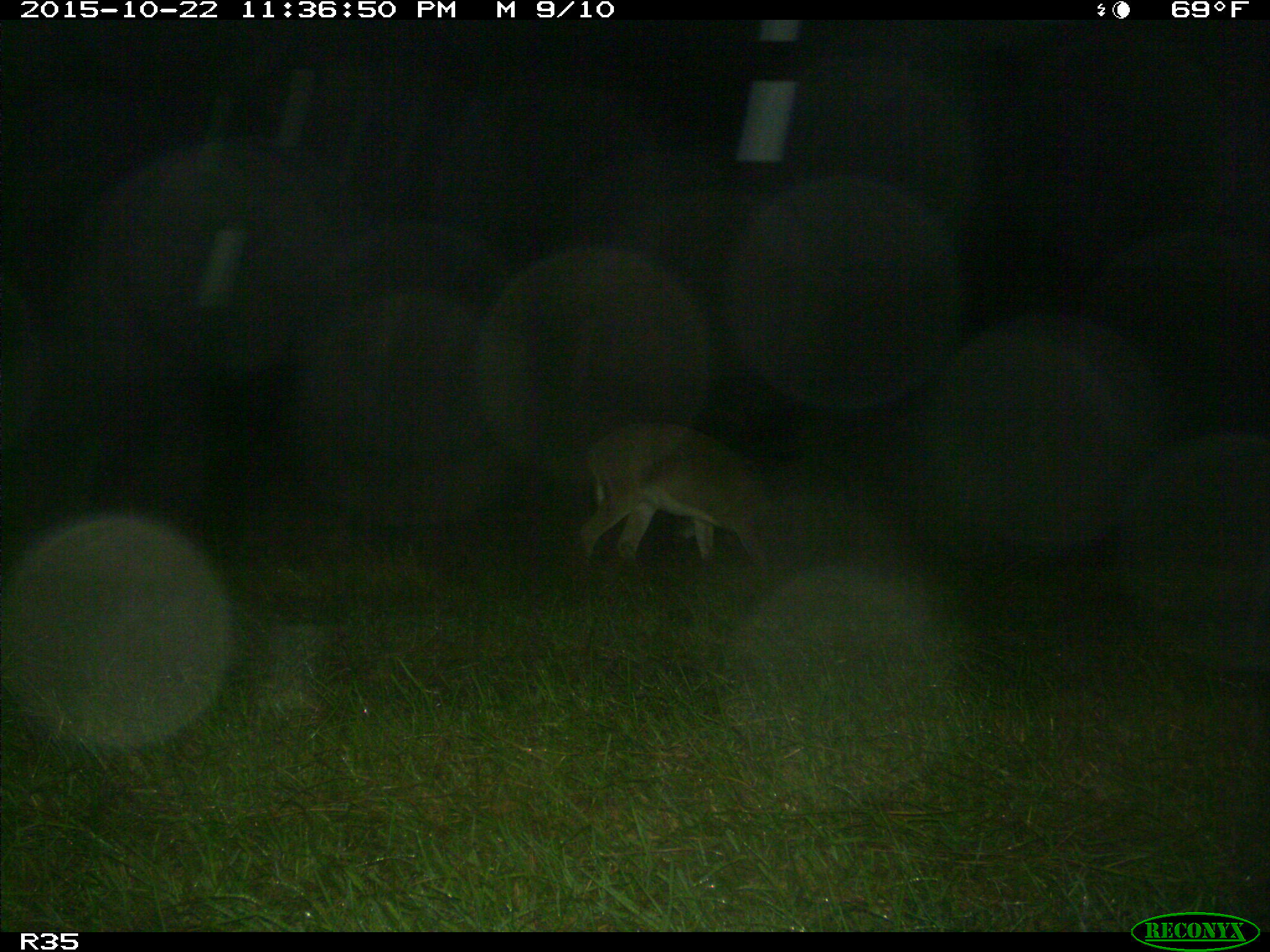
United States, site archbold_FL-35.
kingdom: Animalia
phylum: Chordata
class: Mammalia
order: Artiodactyla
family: Cervidae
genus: Odocoileus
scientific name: Odocoileus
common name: deer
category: unidentified deer